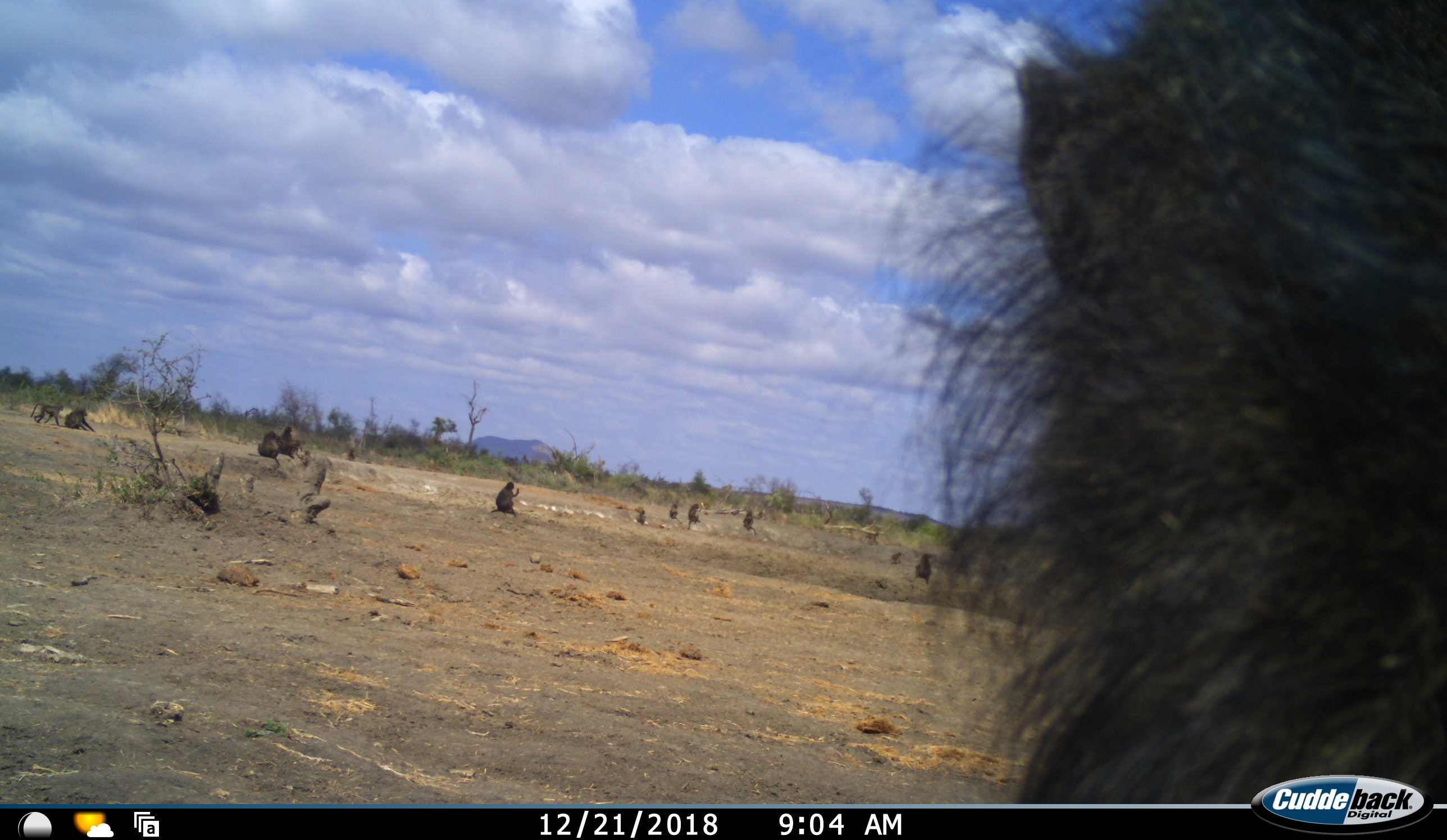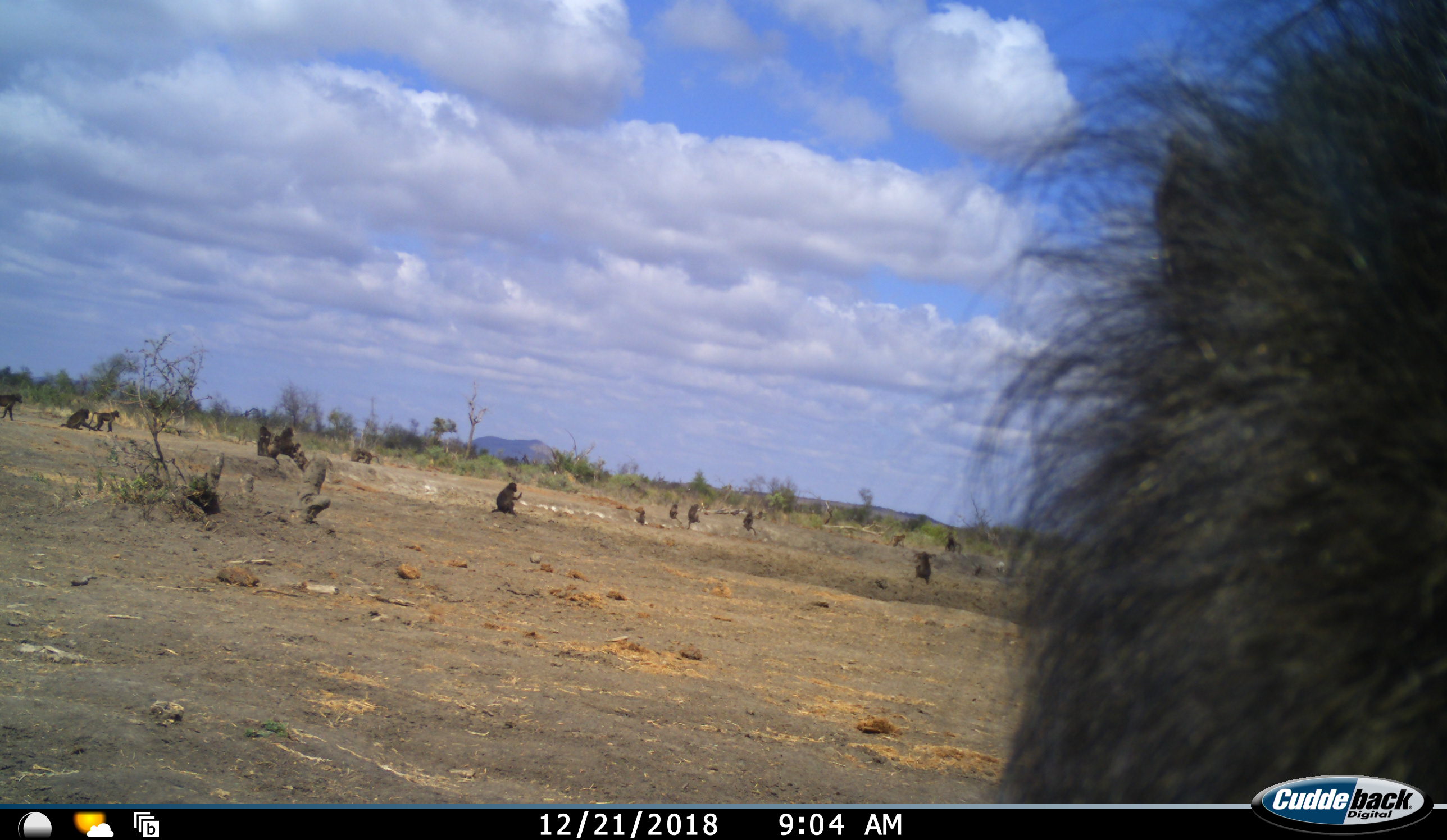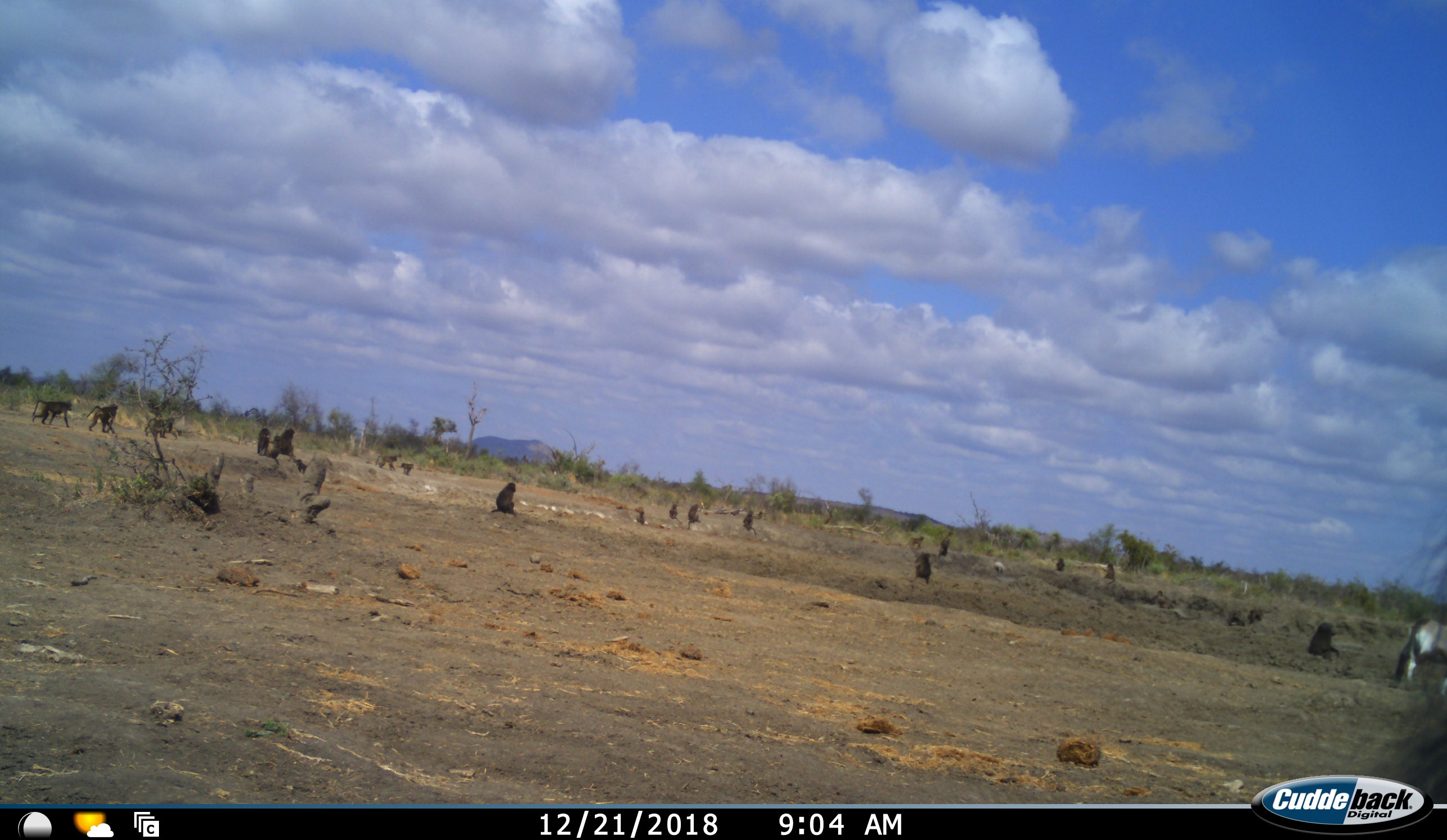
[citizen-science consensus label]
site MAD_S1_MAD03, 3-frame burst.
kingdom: Animalia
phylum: Chordata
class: Mammalia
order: Primates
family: Cercopithecidae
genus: Papio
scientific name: Papio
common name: baboon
Baboon (Papio), count 11-50. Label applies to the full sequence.